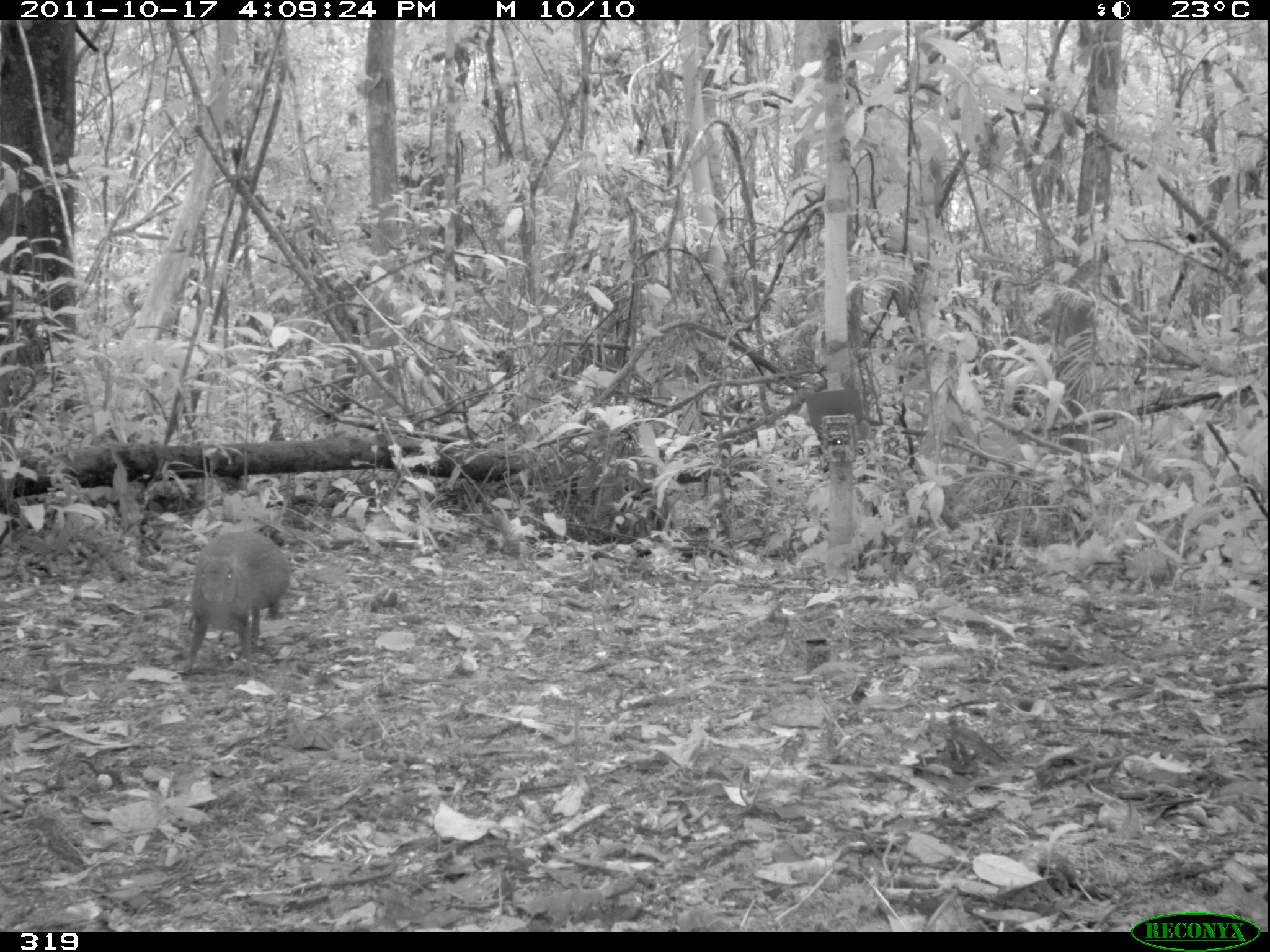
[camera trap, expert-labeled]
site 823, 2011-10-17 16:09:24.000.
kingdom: Animalia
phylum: Chordata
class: Mammalia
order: Rodentia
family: Dasyproctidae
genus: Dasyprocta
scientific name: Dasyprocta punctata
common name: central american agouti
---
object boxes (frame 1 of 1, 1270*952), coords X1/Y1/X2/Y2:
dasyprocta punctata: 176/530/290/676